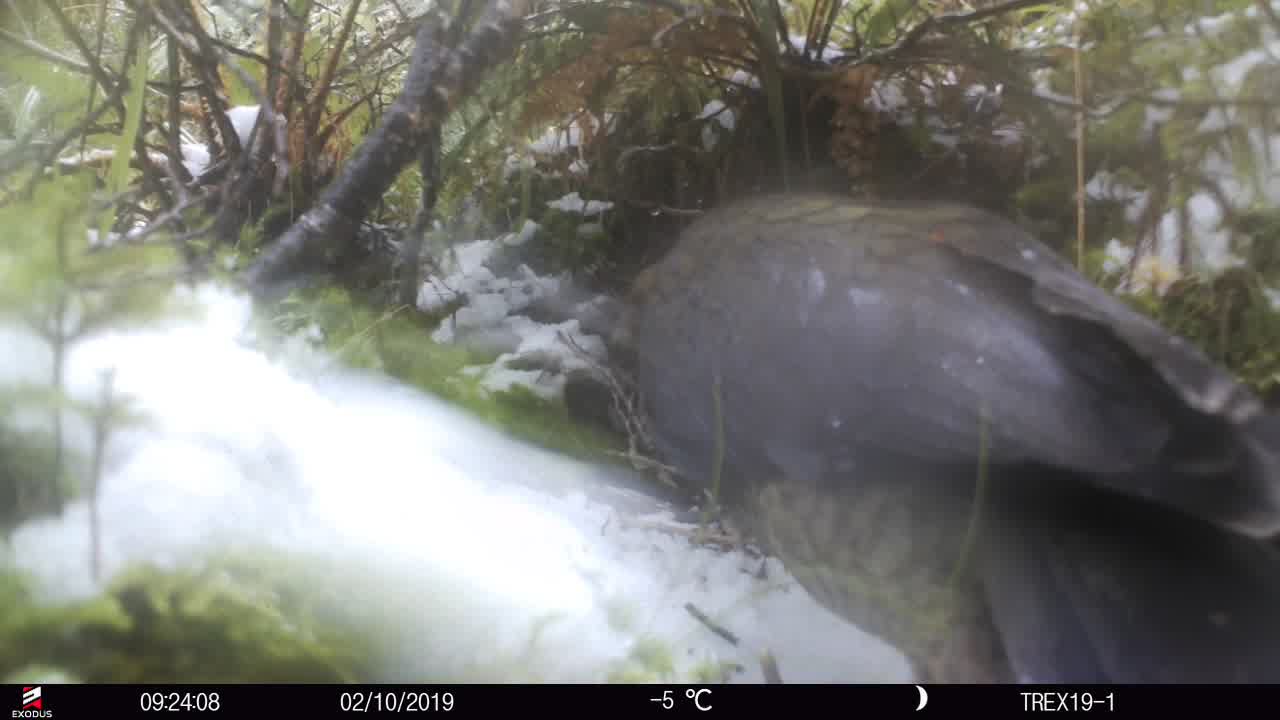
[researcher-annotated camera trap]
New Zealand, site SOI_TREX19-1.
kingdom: Animalia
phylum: Chordata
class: Aves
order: Psittaciformes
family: Strigopidae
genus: Nestor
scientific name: Nestor notabilis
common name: kea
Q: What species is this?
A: Kea (Nestor notabilis).